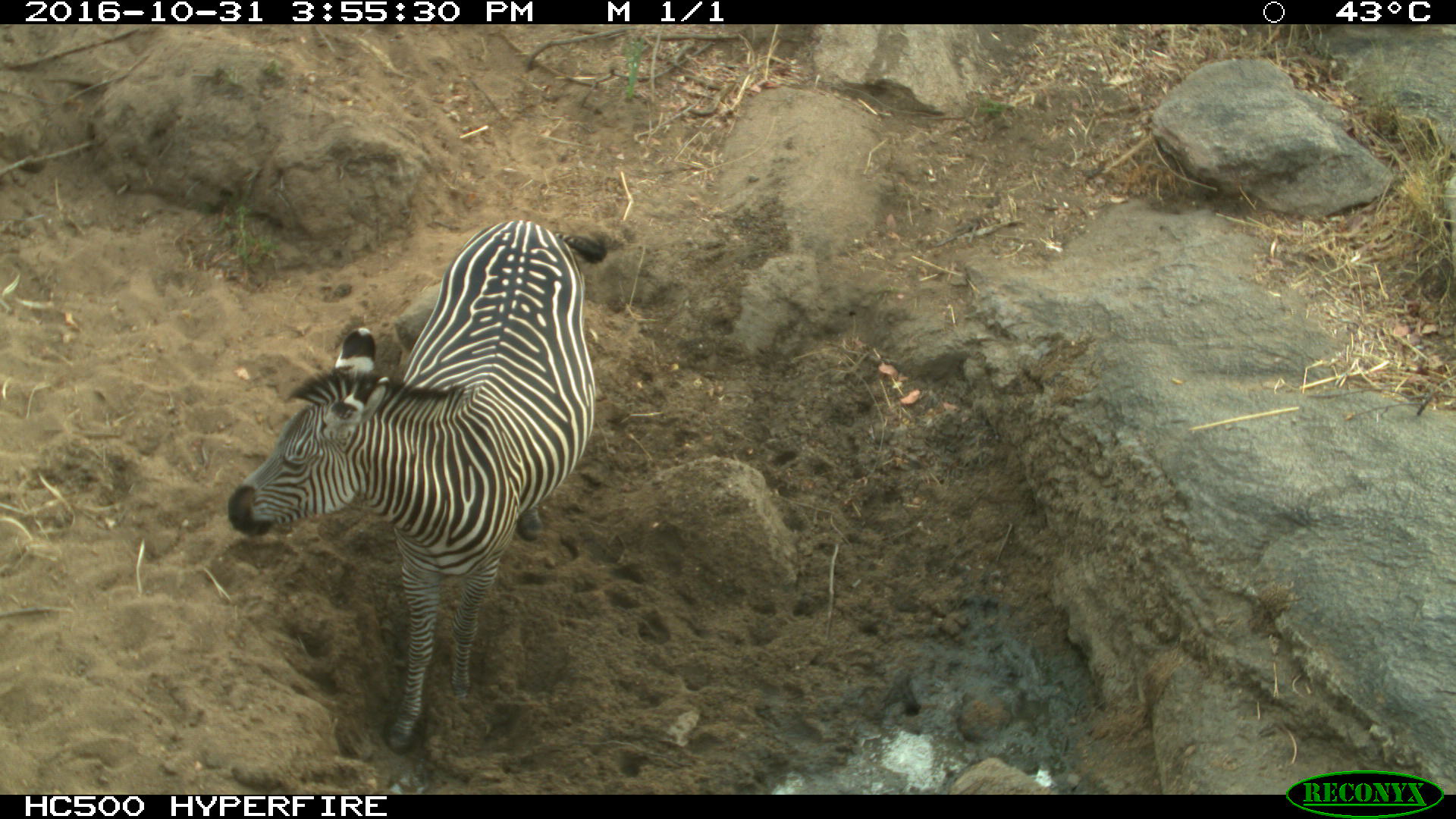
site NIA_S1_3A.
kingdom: Animalia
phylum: Chordata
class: Mammalia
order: Perissodactyla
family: Equidae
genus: Equus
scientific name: Equus quagga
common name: plains zebra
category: zebraplains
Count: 1.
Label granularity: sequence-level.